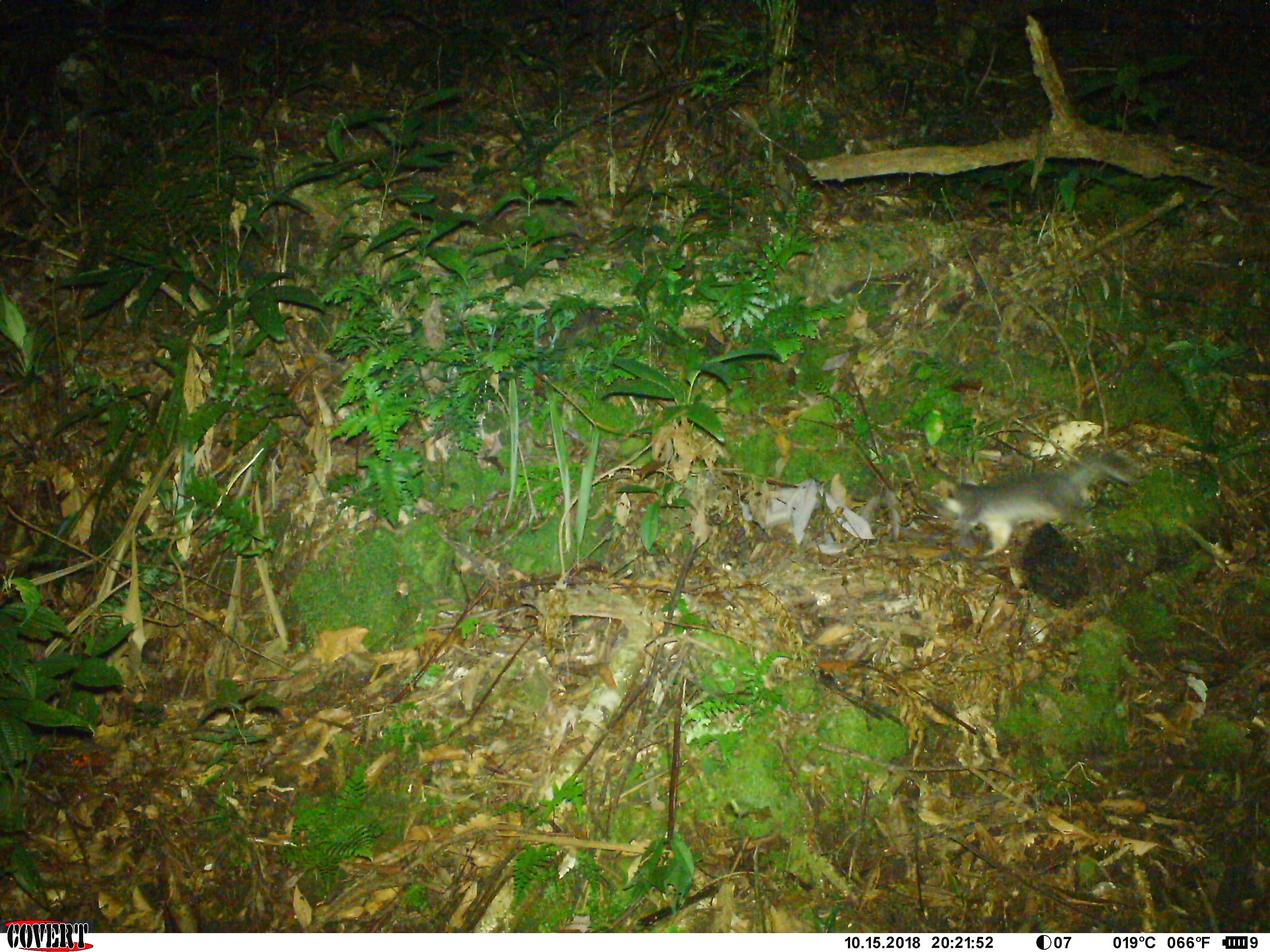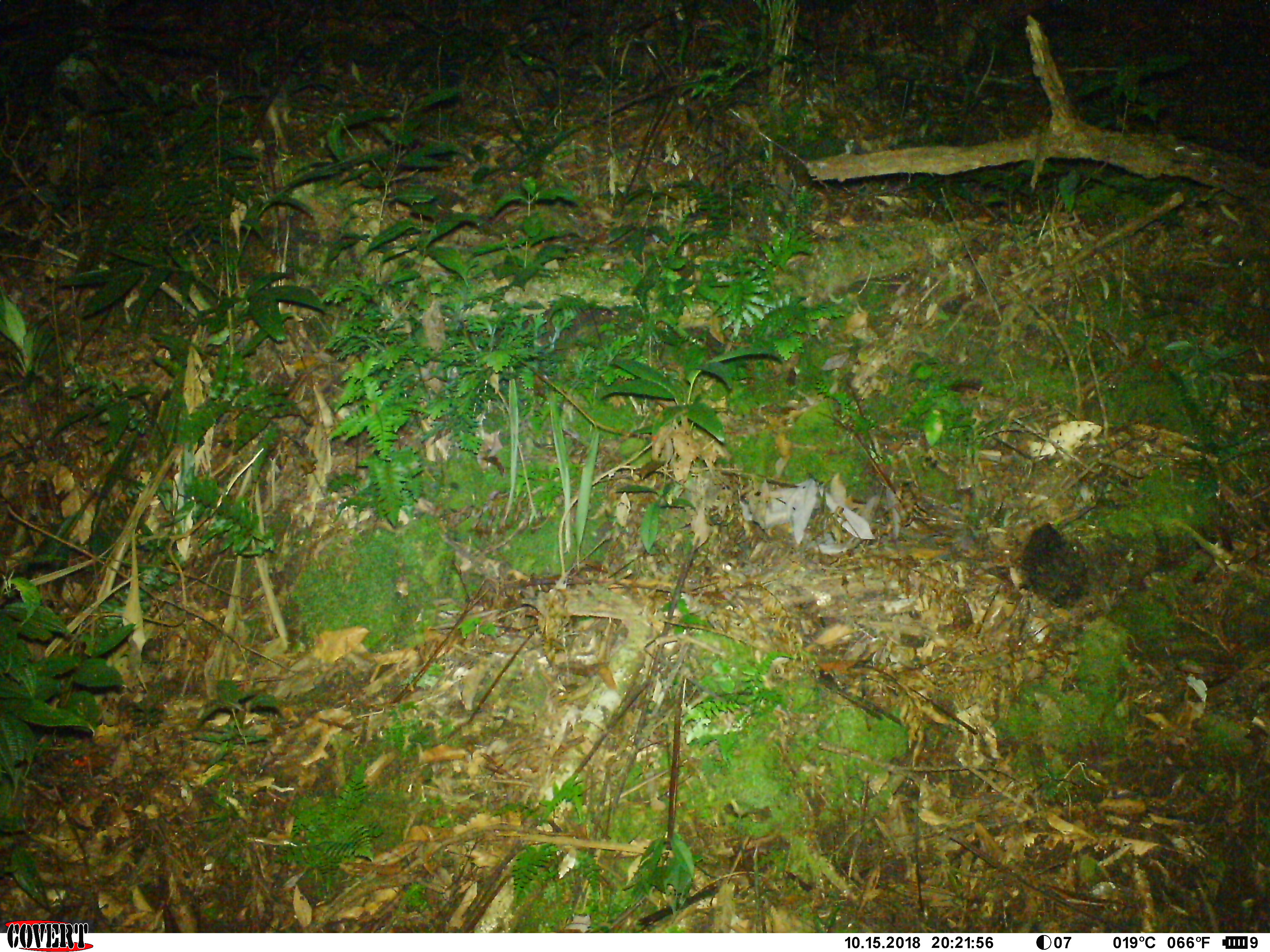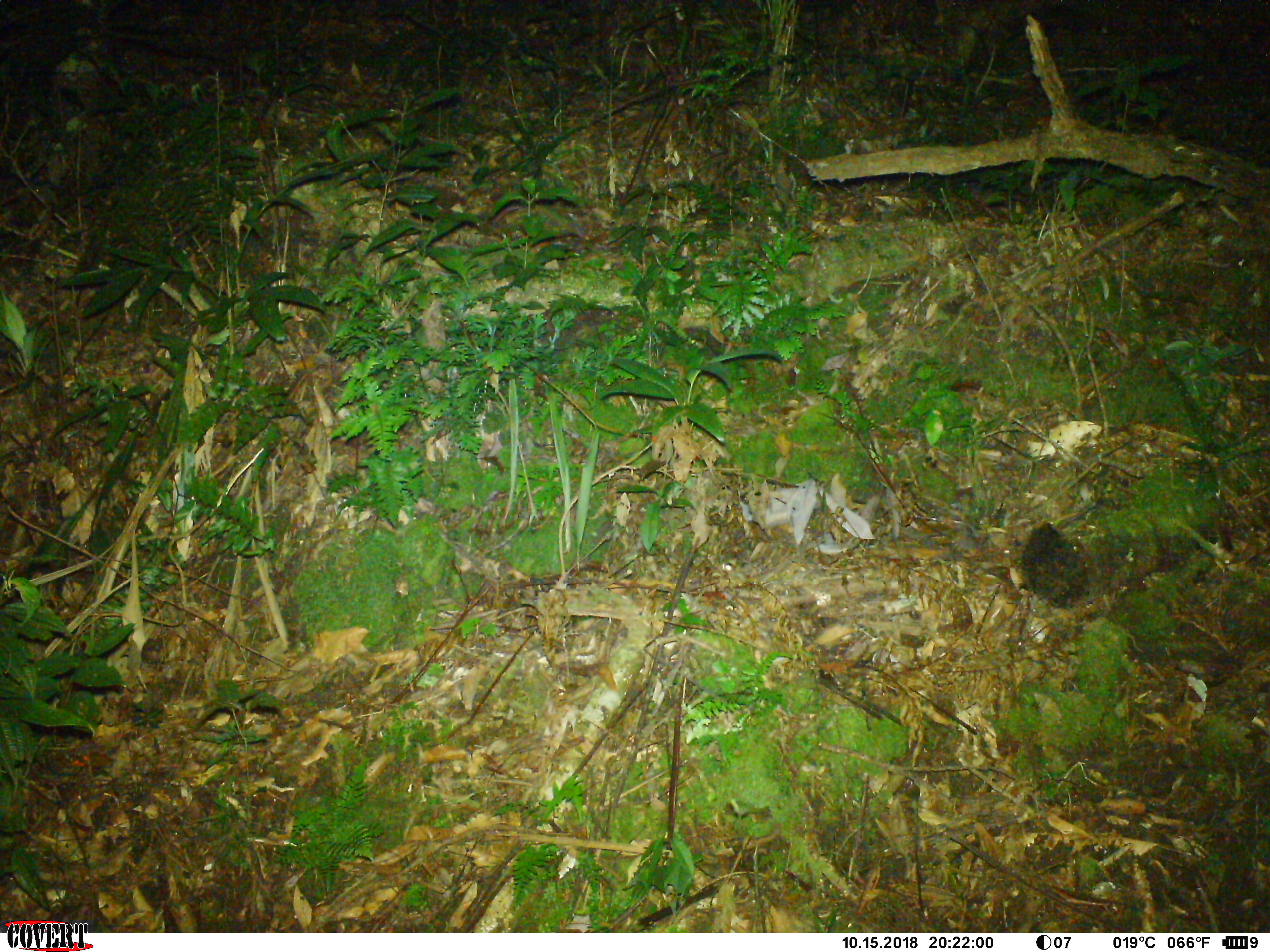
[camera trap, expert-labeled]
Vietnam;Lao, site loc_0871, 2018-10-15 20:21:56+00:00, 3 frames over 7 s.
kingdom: Animalia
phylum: Chordata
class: Mammalia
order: Carnivora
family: Mustelidae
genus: Melogale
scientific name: Melogale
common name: ferret badger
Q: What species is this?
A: Ferret badger (Melogale).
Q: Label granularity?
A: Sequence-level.